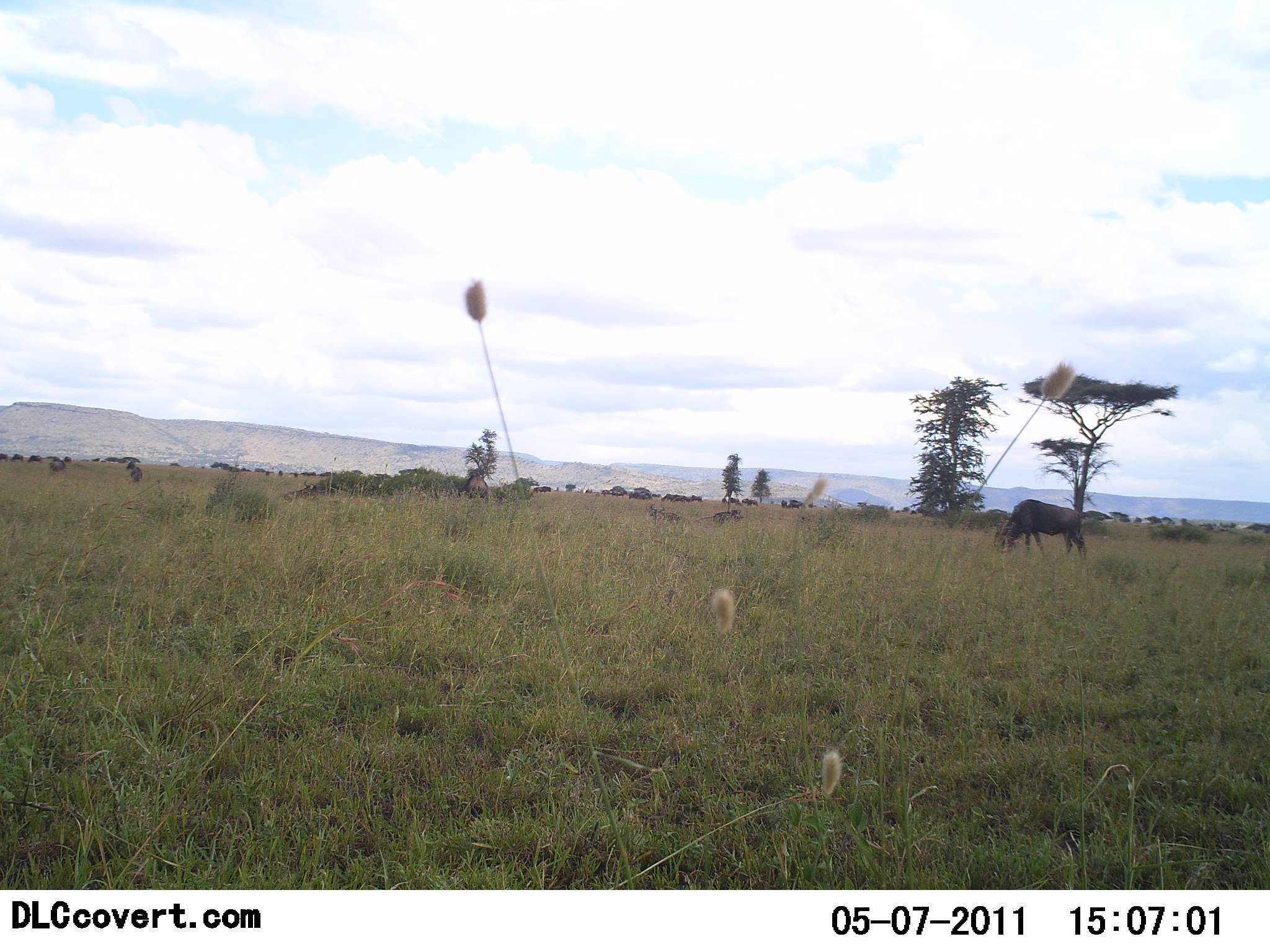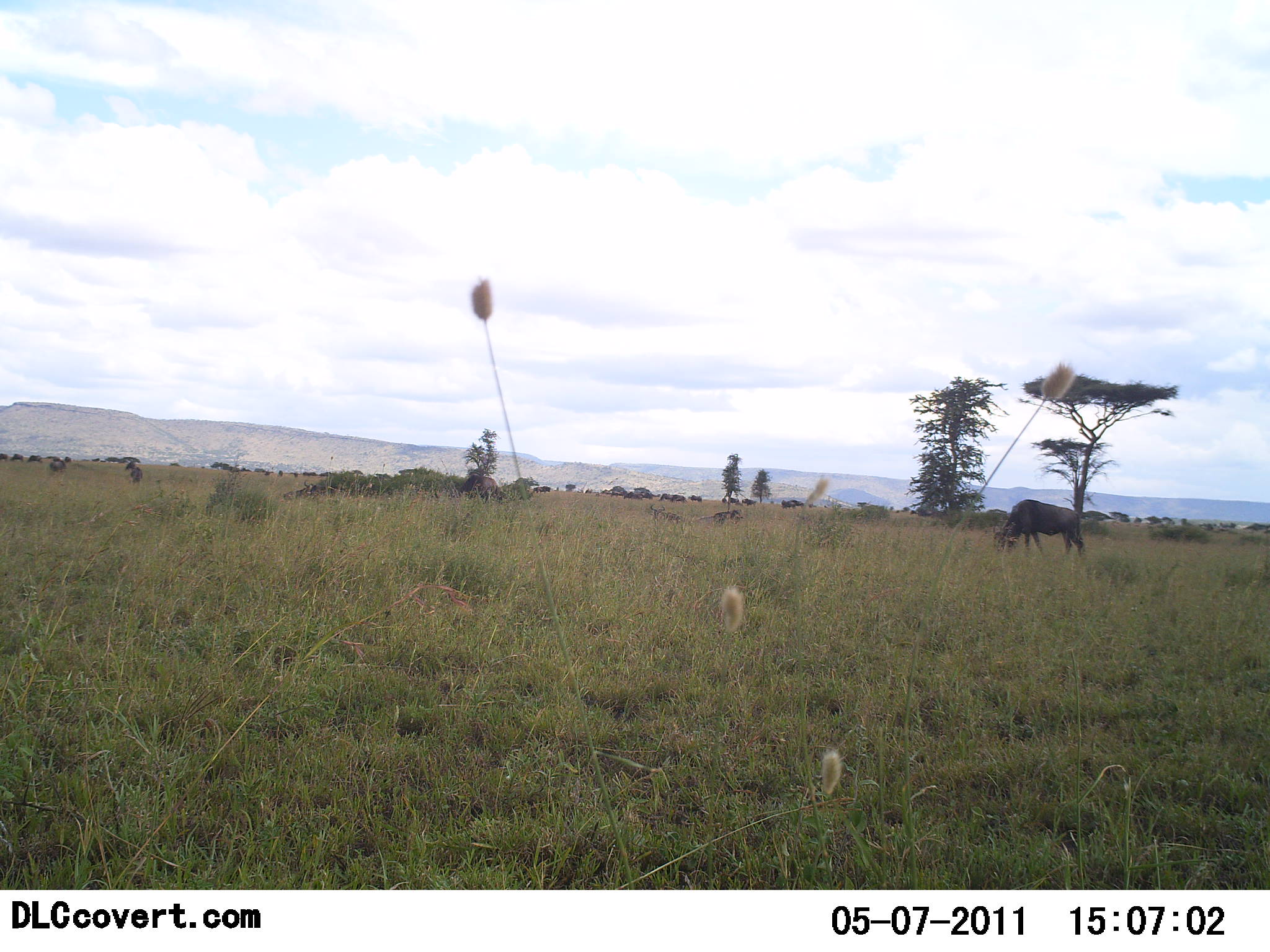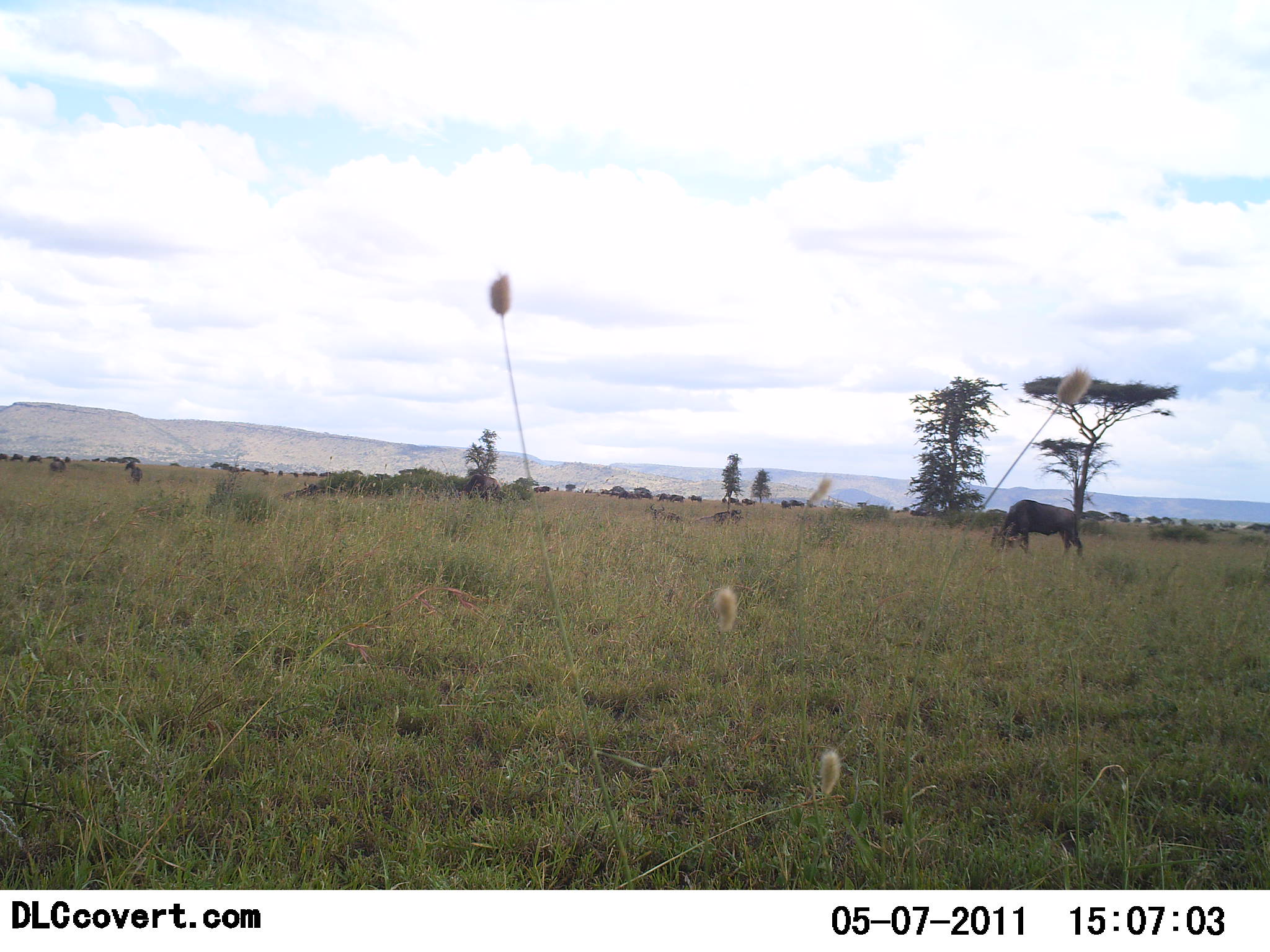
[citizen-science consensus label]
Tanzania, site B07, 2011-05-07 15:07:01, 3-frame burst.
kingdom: Animalia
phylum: Chordata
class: Mammalia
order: Artiodactyla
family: Bovidae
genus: Connochaetes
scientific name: Connochaetes taurinus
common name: blue wildebeest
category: wildebeest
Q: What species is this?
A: Wildebeest (blue wildebeest) (Connochaetes taurinus).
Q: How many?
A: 11-50.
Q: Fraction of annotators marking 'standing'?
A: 45%.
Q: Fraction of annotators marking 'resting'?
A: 0%.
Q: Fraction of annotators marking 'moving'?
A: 18%.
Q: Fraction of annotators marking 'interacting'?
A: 0%.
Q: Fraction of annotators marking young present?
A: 0%.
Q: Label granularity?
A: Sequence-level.